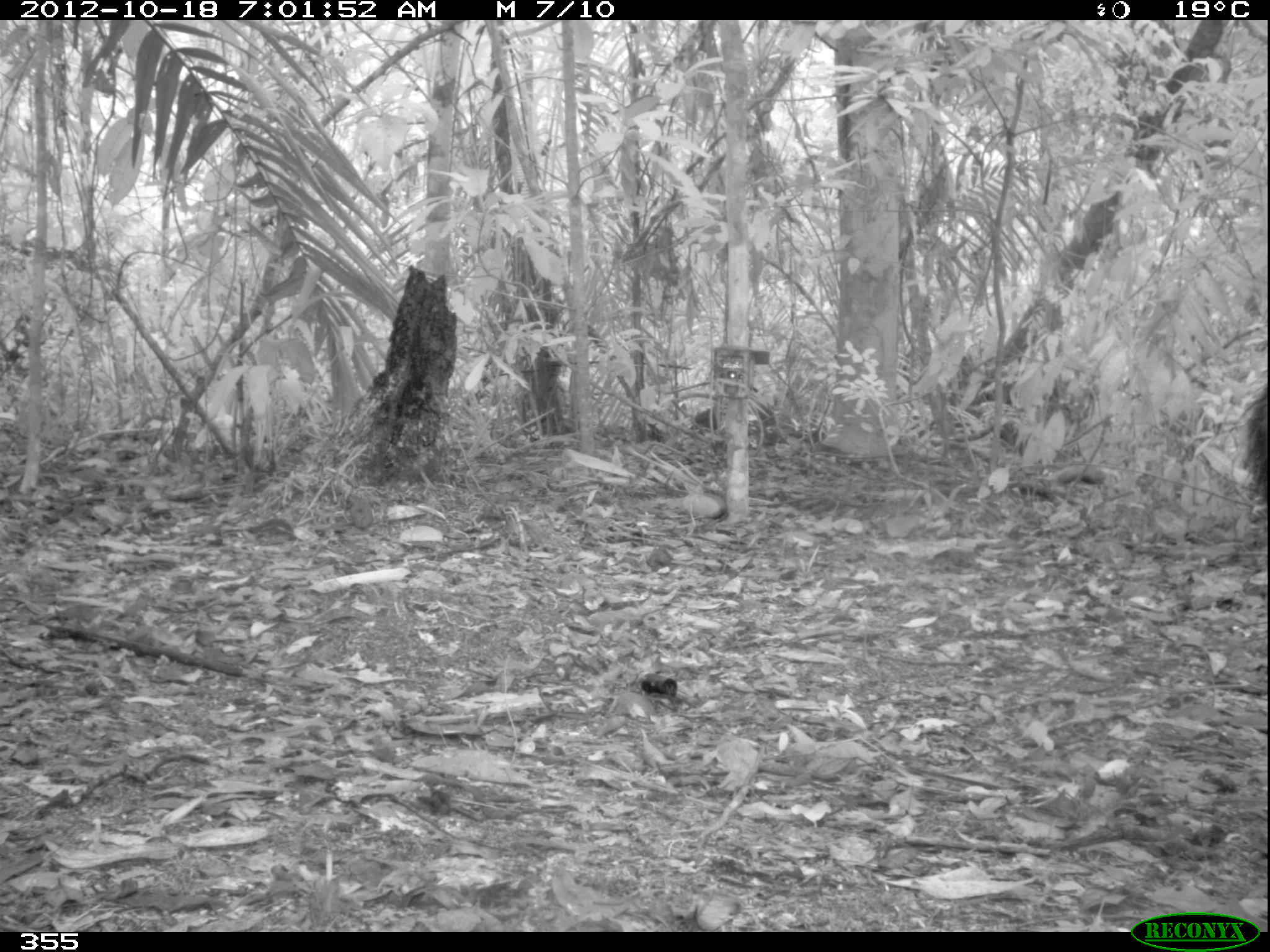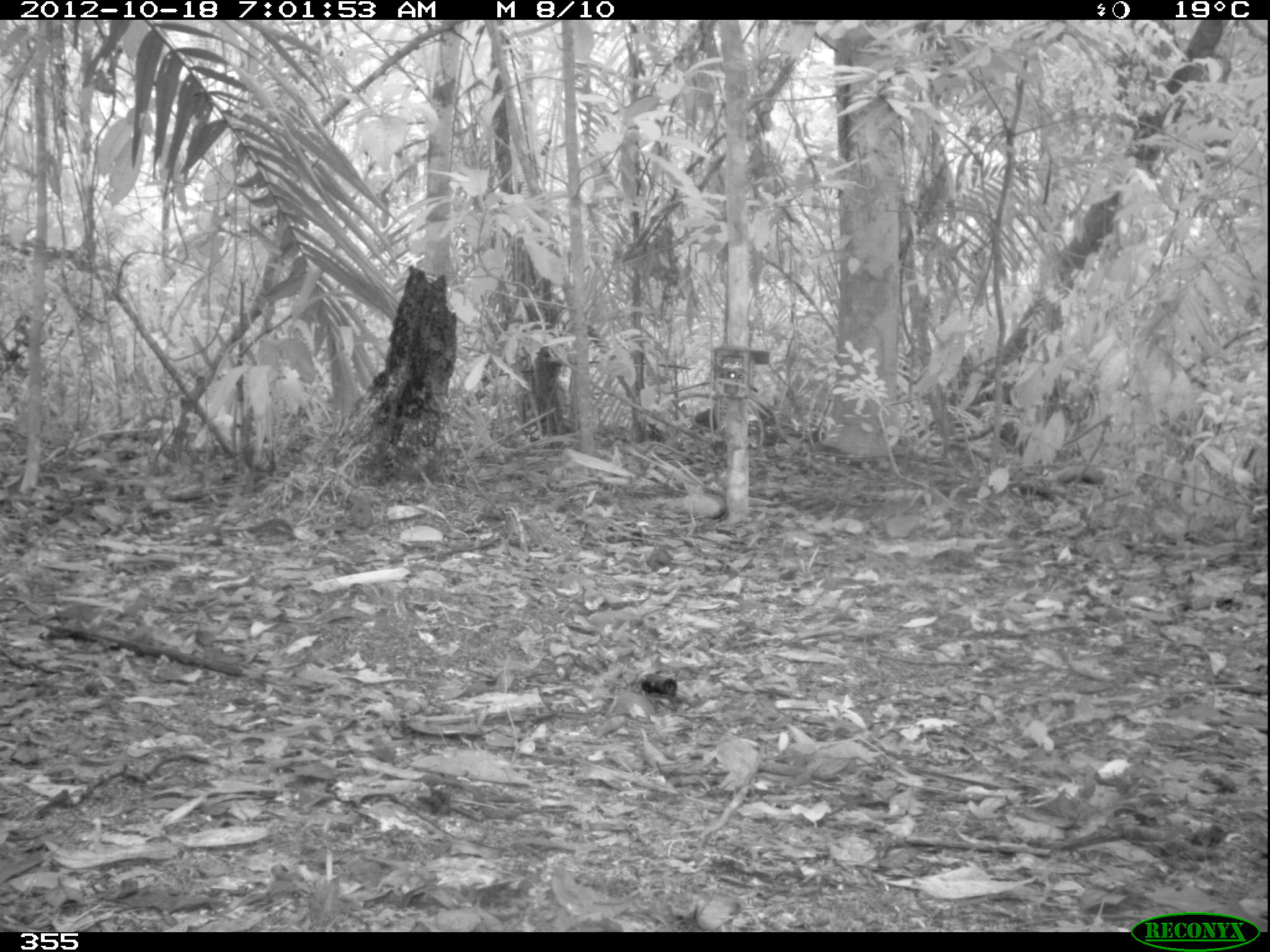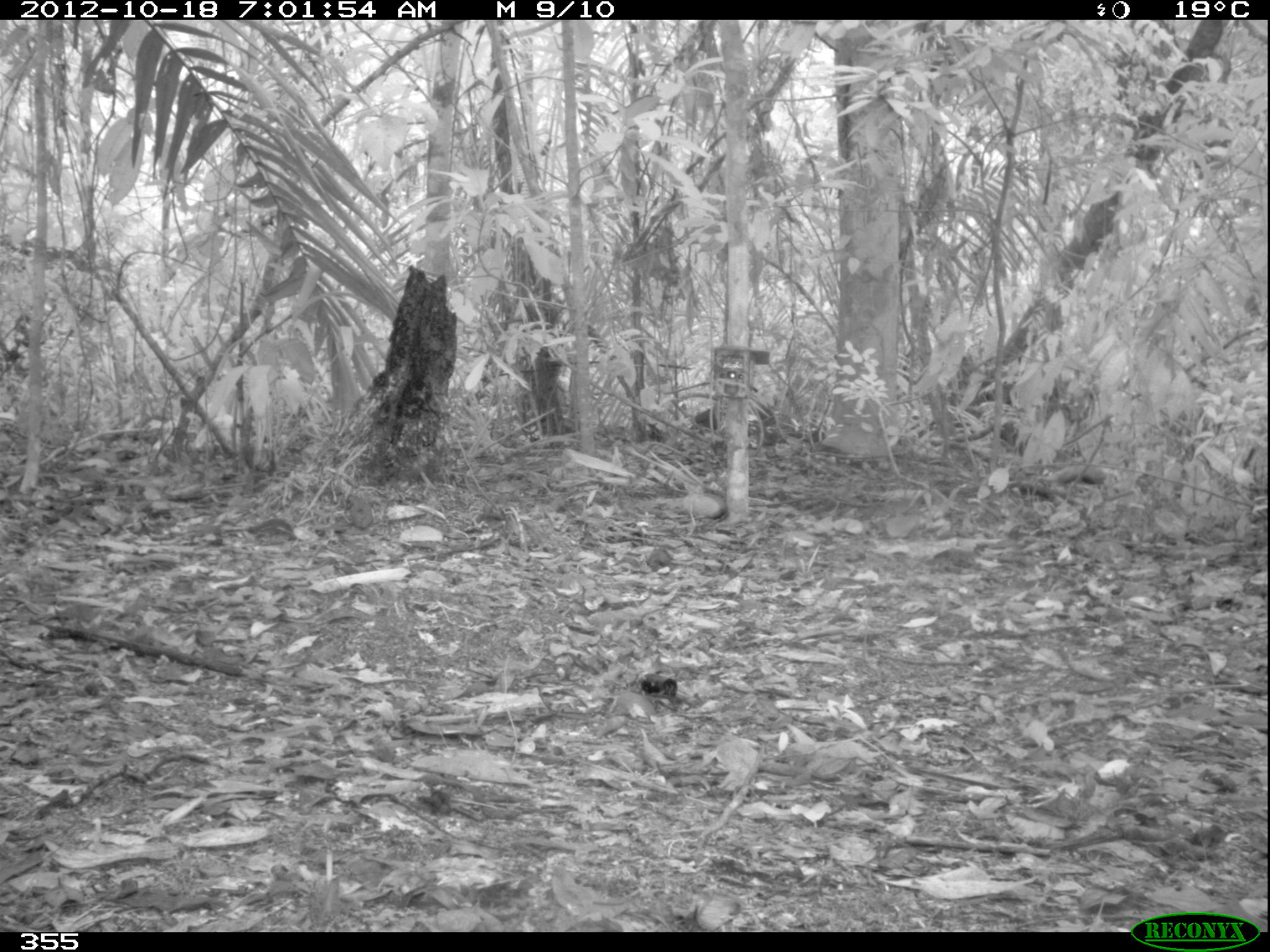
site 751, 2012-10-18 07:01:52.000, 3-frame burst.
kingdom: Animalia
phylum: Chordata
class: Mammalia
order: Artiodactyla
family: Tayassuidae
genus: Tayassu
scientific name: Tayassu pecari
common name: white-lipped peccary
Tayassu pecari (white-lipped peccary).